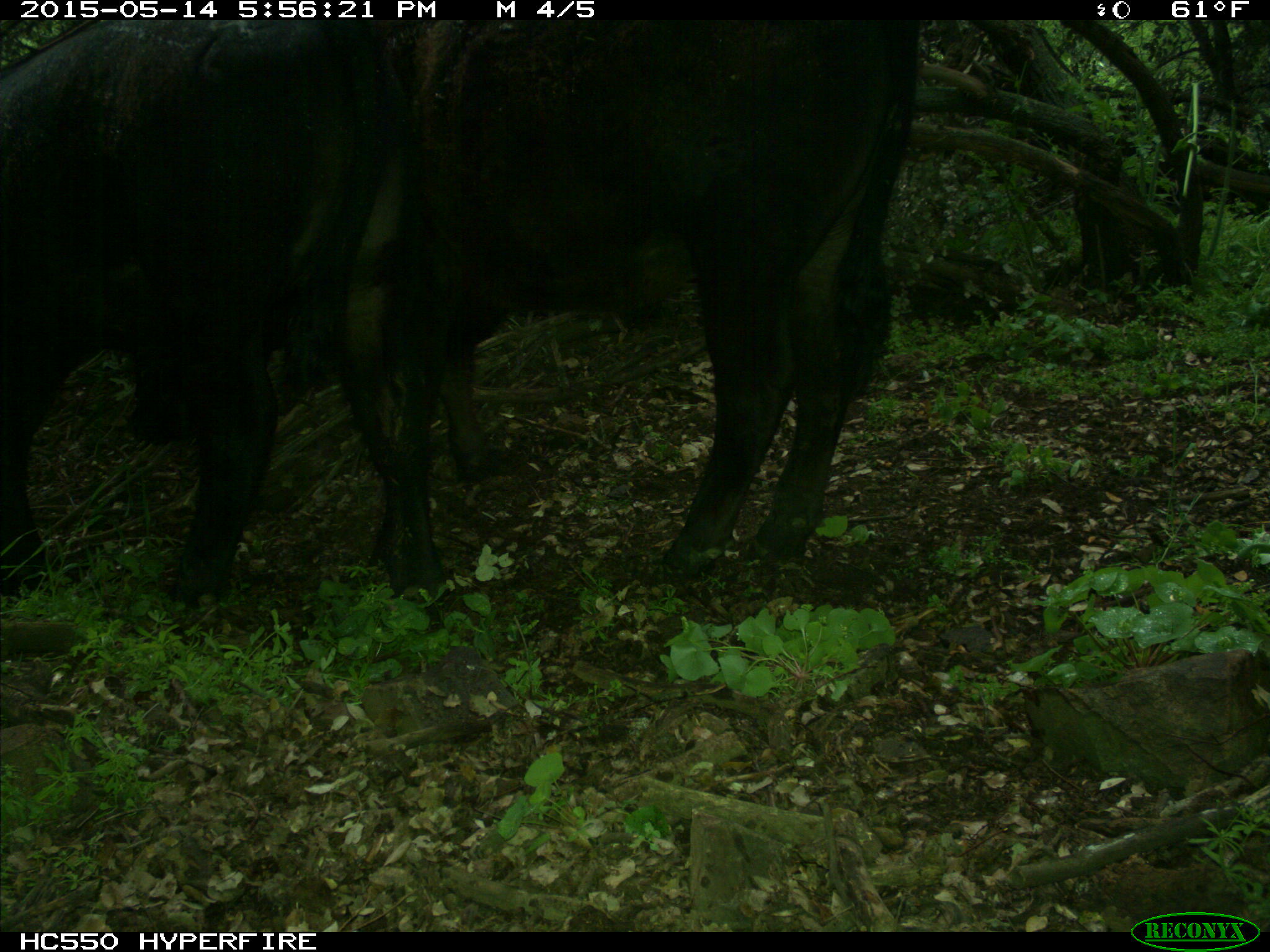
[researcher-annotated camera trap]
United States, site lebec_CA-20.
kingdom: Animalia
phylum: Chordata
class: Mammalia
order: Artiodactyla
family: Bovidae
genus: Bos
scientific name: Bos taurus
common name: domestic cow